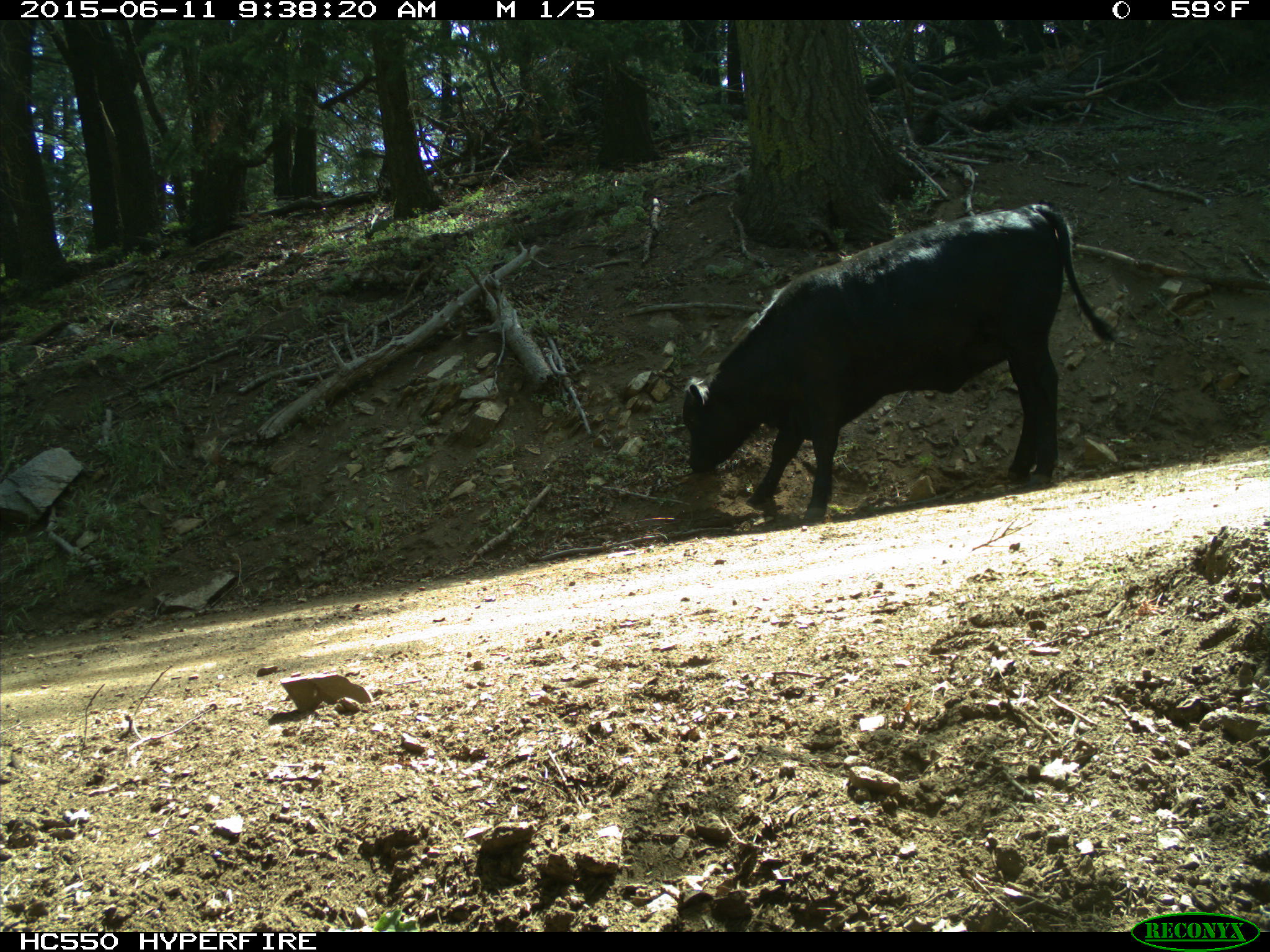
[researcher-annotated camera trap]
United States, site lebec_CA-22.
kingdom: Animalia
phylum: Chordata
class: Mammalia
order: Artiodactyla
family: Bovidae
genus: Bos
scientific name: Bos taurus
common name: domestic cow